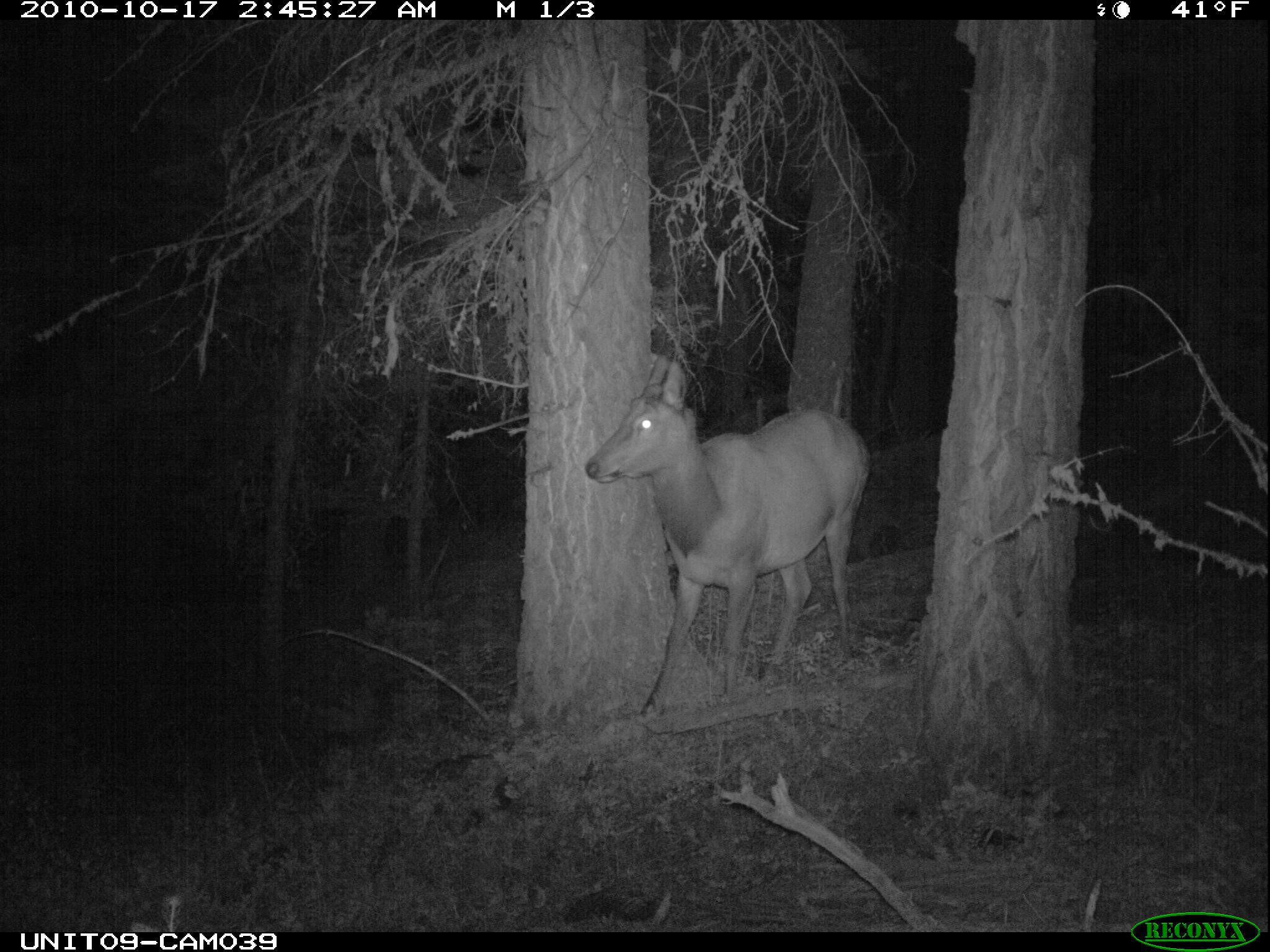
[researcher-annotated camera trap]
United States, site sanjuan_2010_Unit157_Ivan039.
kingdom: Animalia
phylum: Chordata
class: Mammalia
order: Artiodactyla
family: Cervidae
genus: Cervus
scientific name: Cervus elaphus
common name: red deer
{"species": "Cervus elaphus (red deer)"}